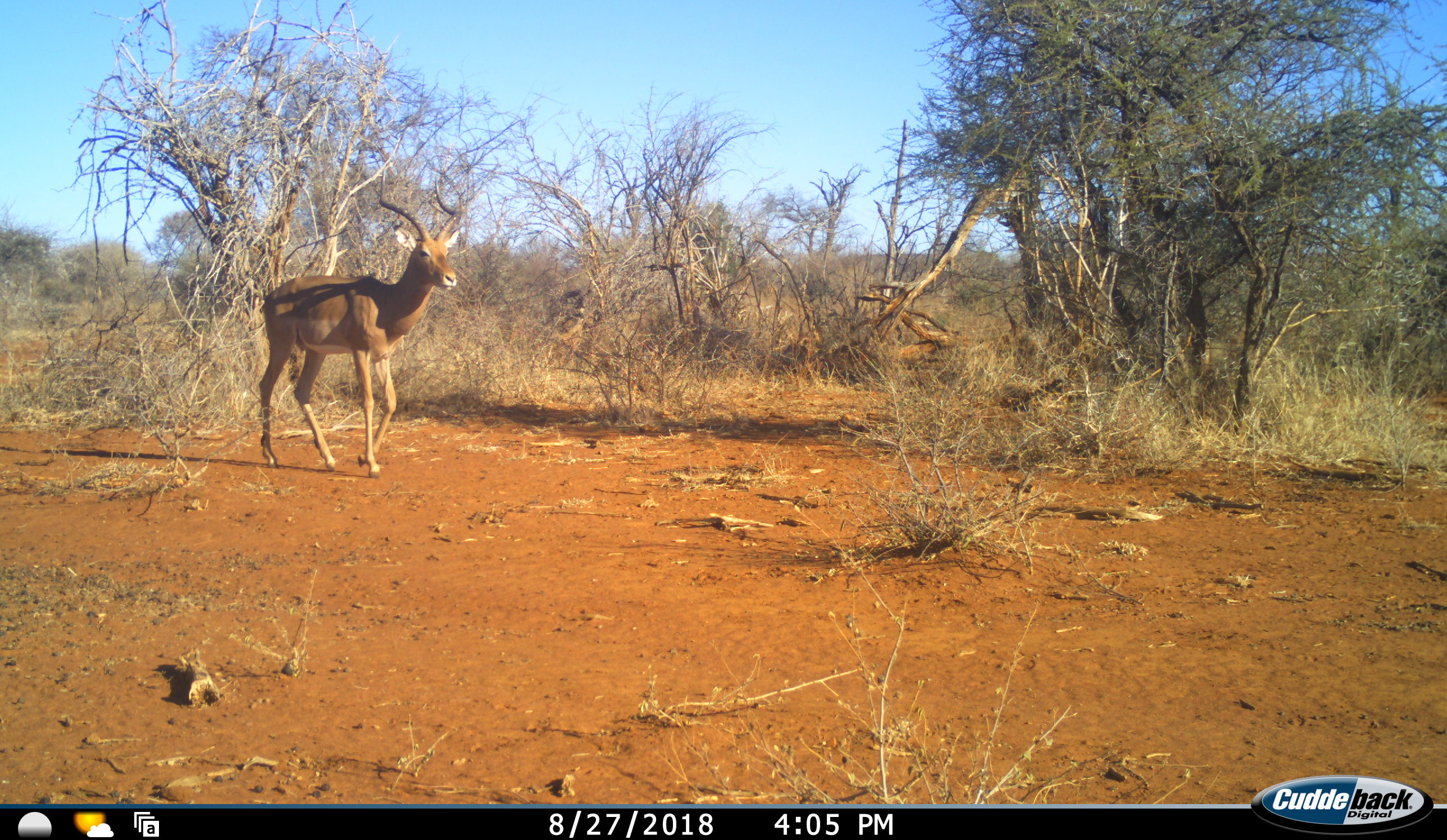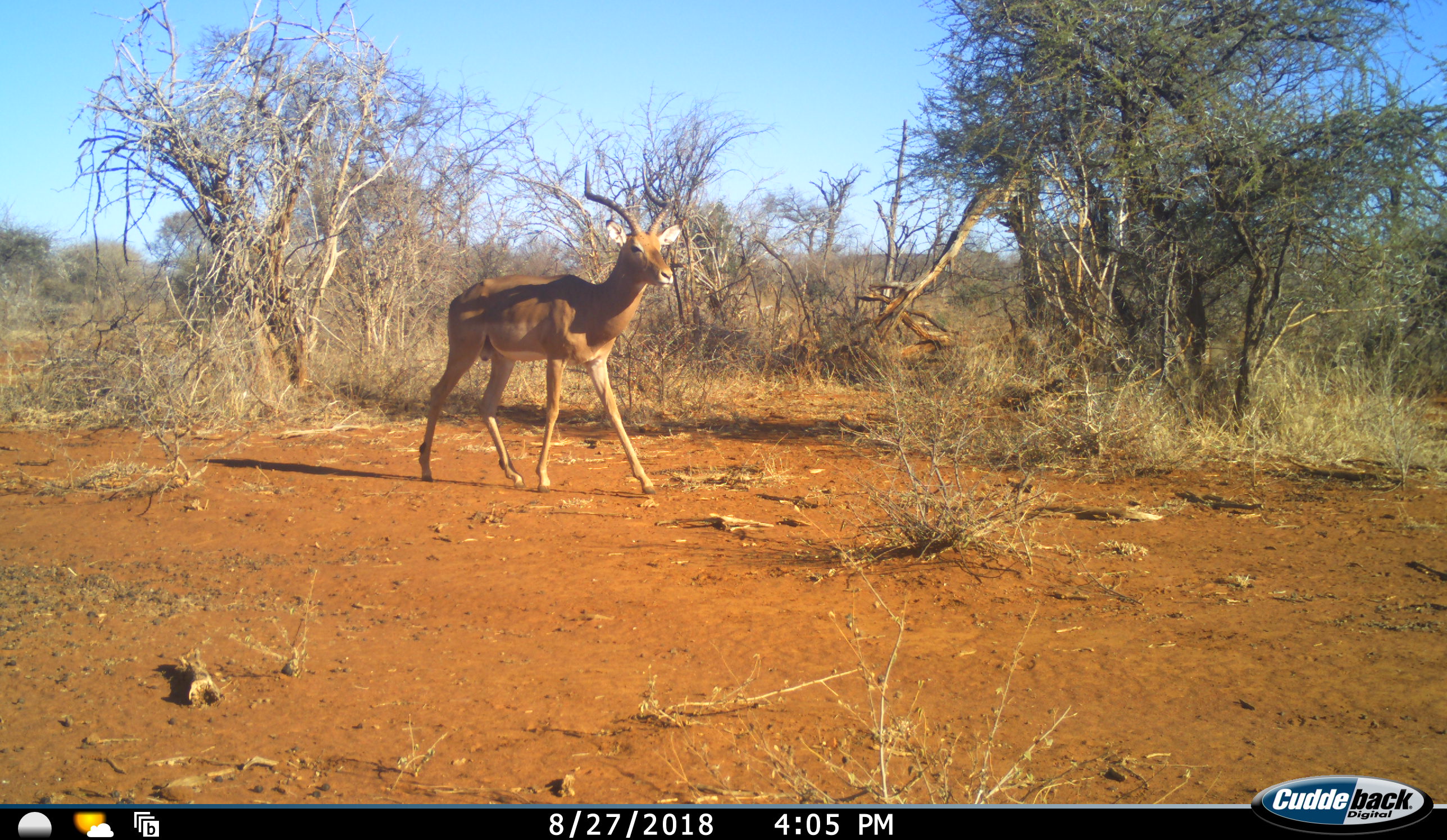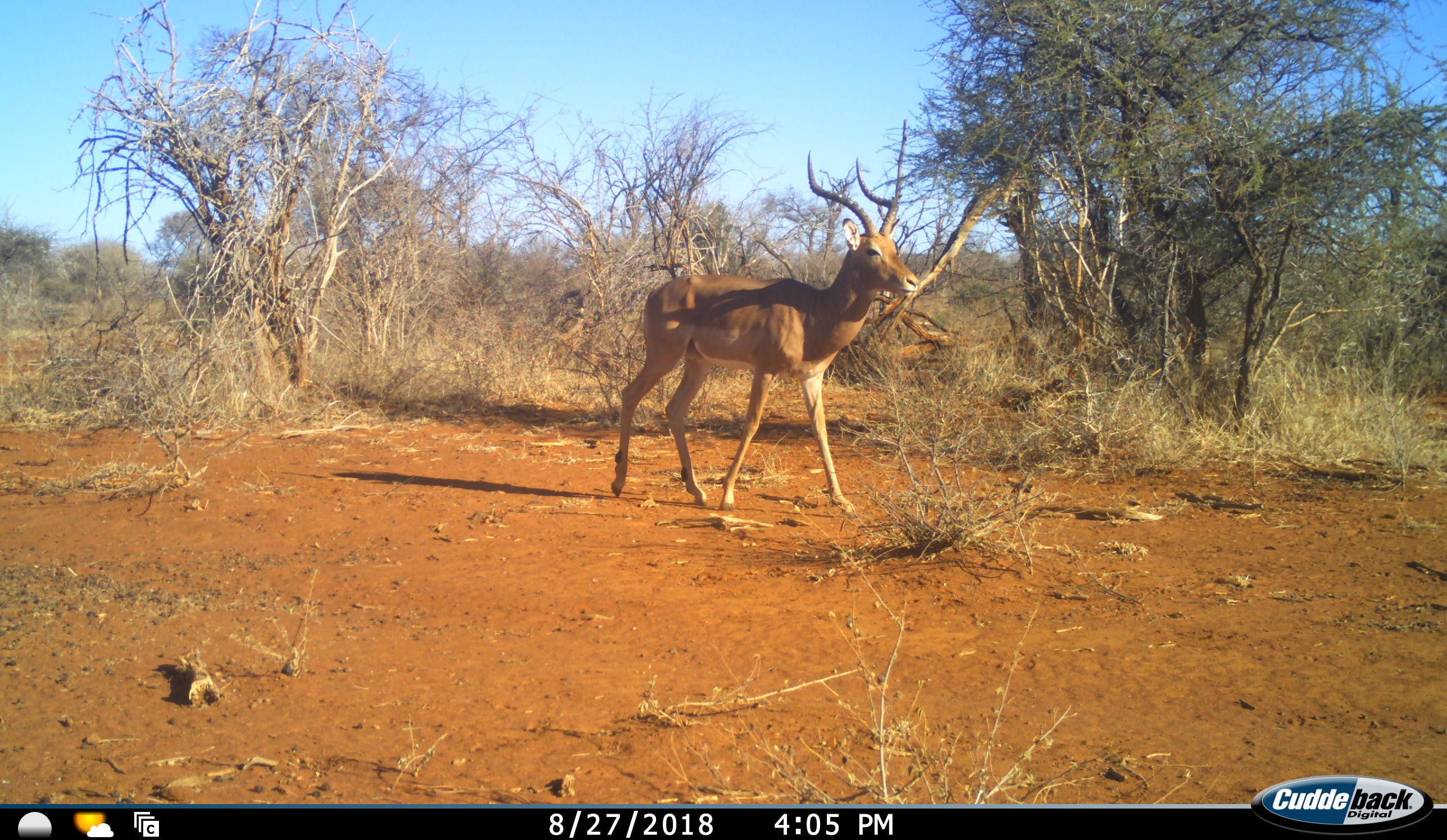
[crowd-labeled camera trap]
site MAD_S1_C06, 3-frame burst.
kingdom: Animalia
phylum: Chordata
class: Mammalia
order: Artiodactyla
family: Bovidae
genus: Aepyceros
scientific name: Aepyceros melampus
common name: impala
Impala (Aepyceros melampus), count 1. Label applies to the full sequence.